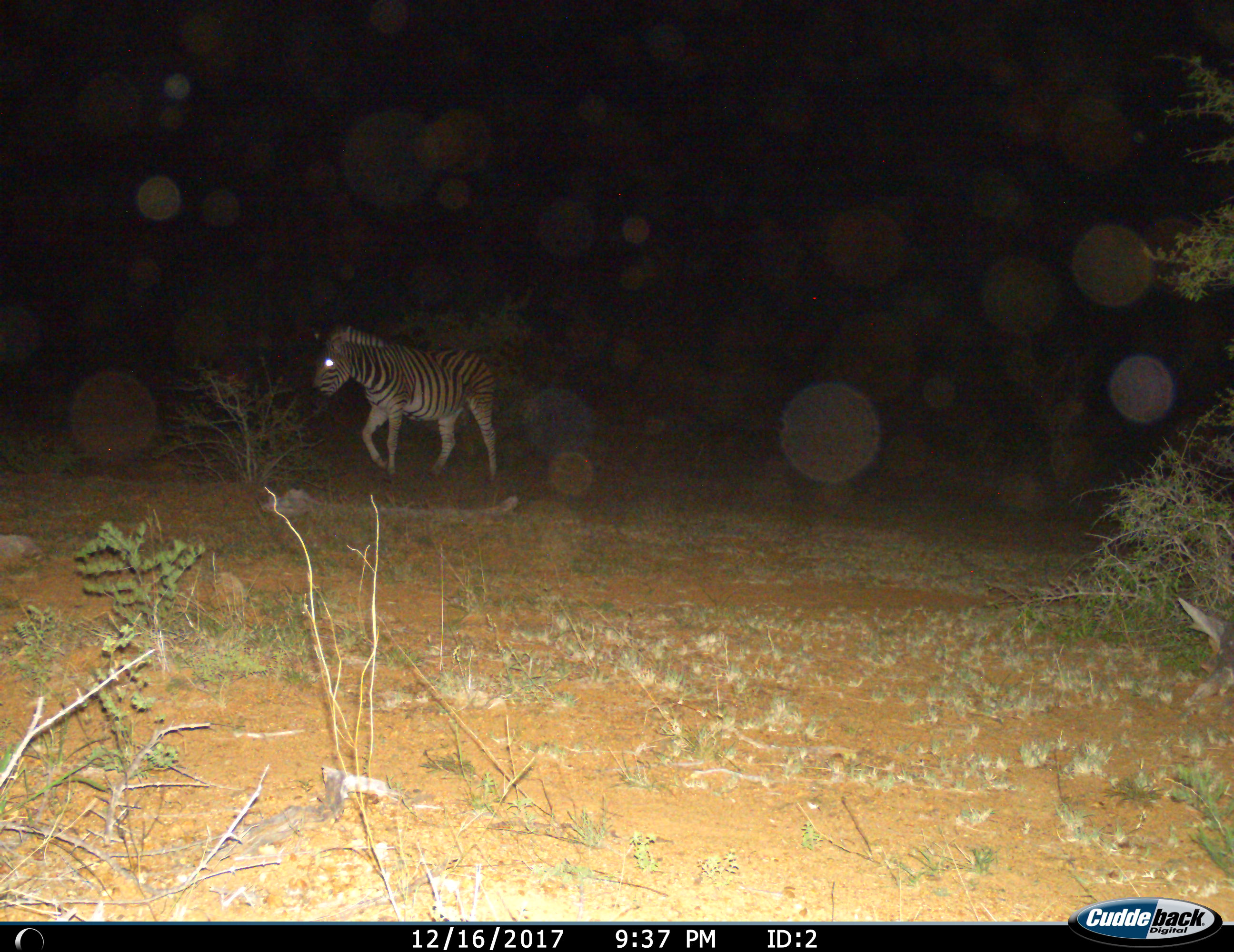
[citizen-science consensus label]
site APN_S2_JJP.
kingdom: Animalia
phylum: Chordata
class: Mammalia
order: Perissodactyla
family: Equidae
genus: Equus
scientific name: Equus quagga burchellii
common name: burchell's zebra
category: zebraburchells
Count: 1.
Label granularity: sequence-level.